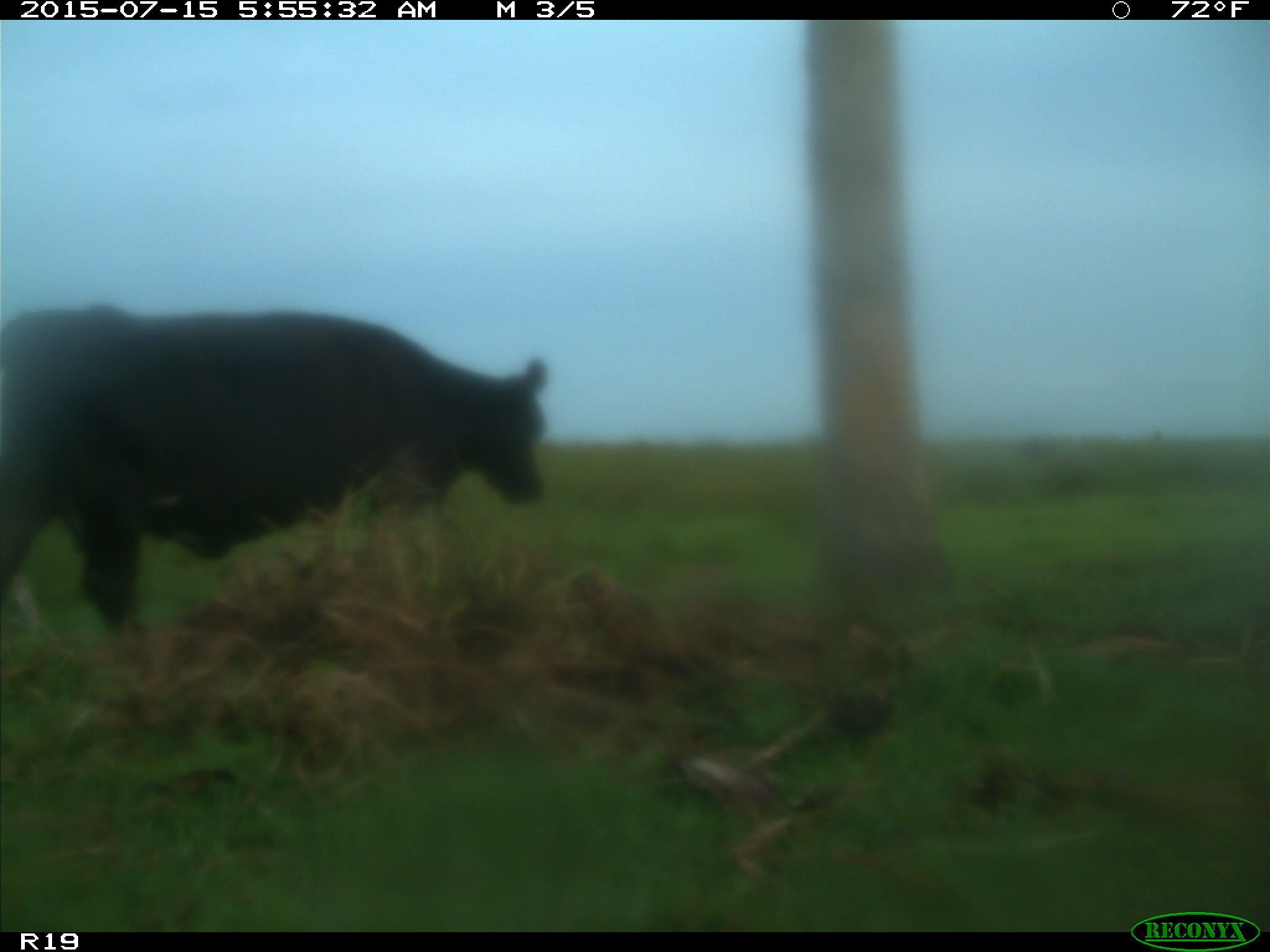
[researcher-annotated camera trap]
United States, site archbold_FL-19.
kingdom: Animalia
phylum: Chordata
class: Mammalia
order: Artiodactyla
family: Bovidae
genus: Bos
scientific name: Bos taurus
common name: domestic cow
Bos taurus (domestic cow).